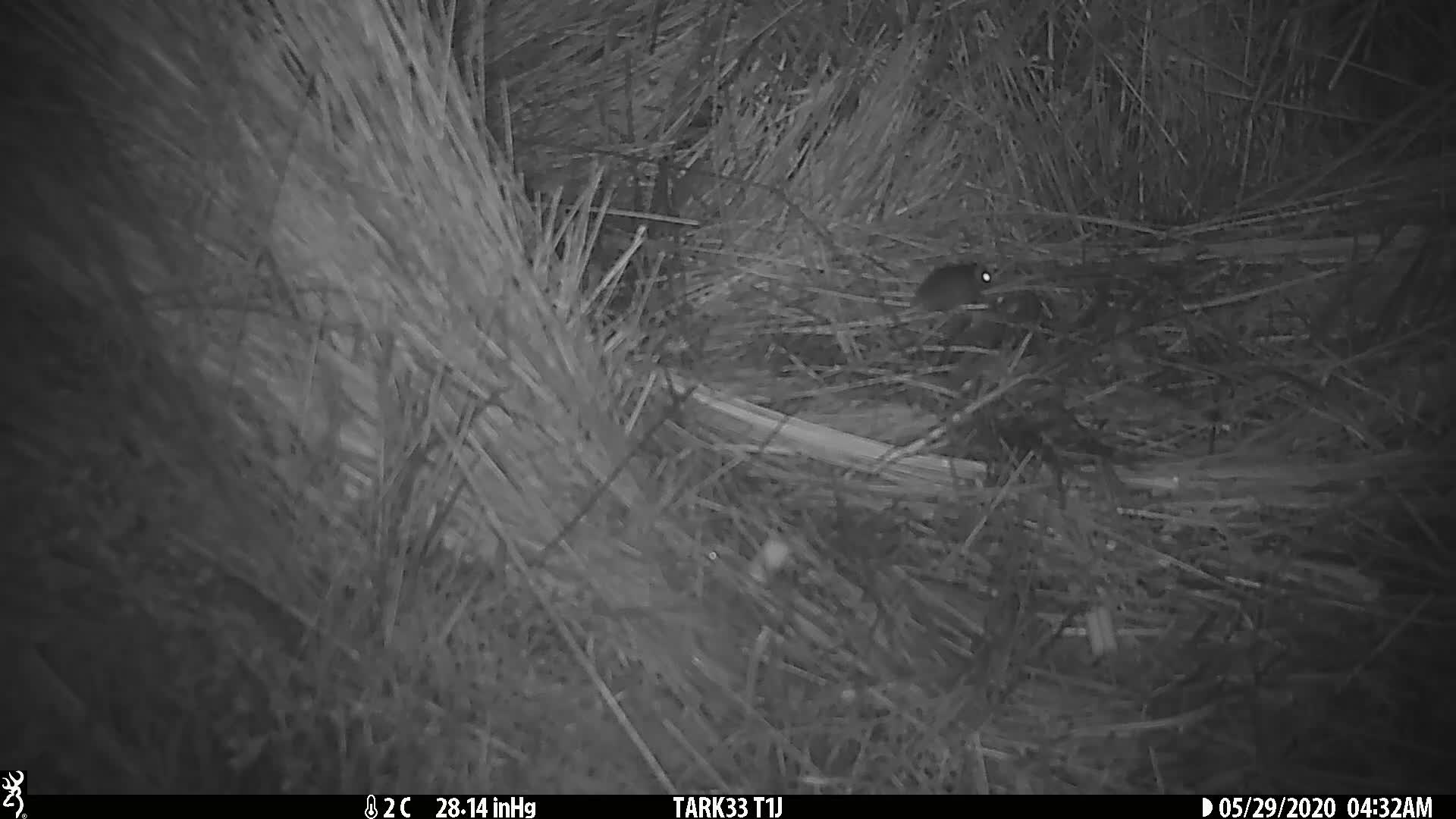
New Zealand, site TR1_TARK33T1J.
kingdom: Animalia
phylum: Chordata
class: Mammalia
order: Rodentia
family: Muridae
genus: Mus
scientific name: Mus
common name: mouse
Mouse (Mus).